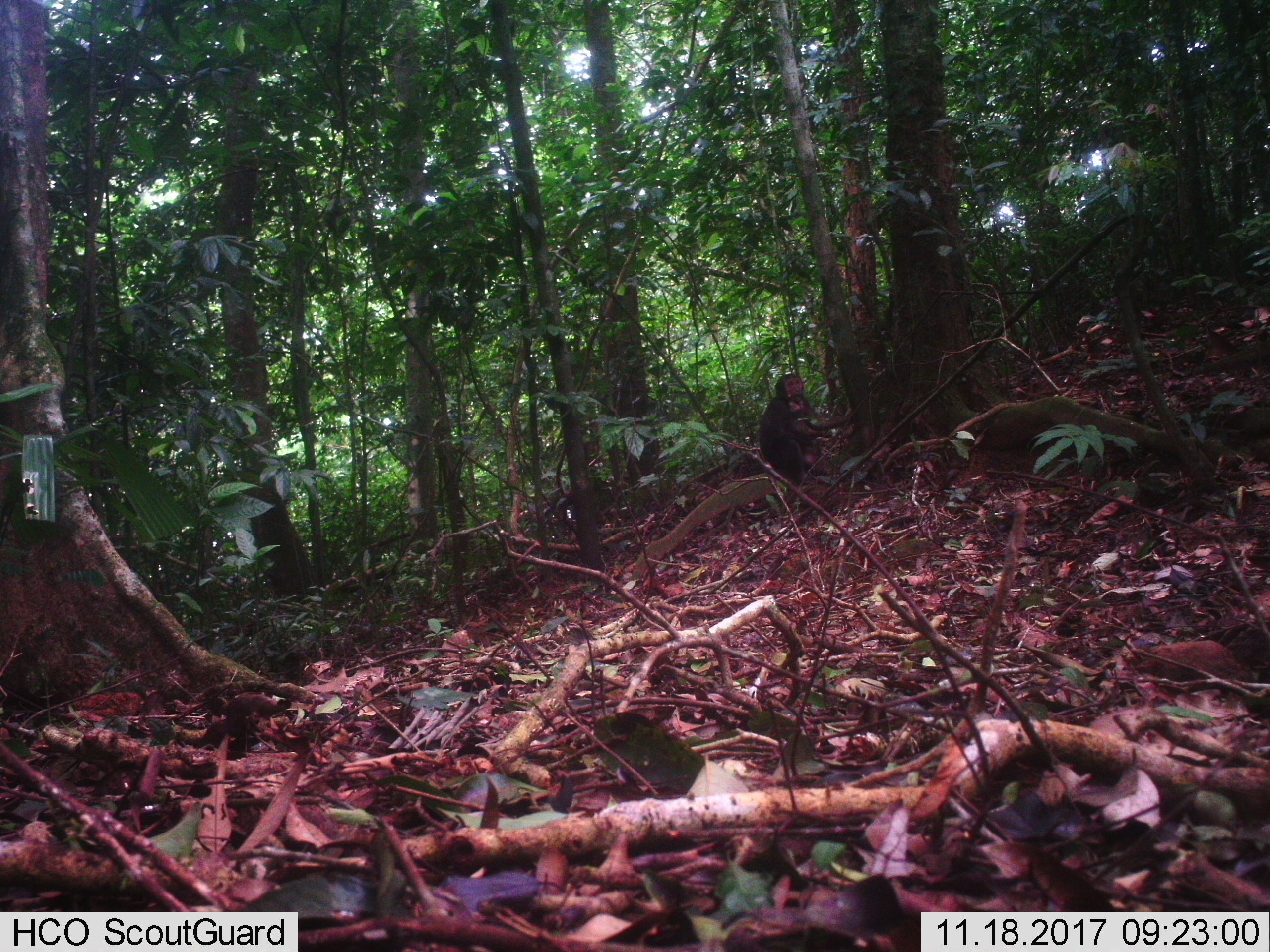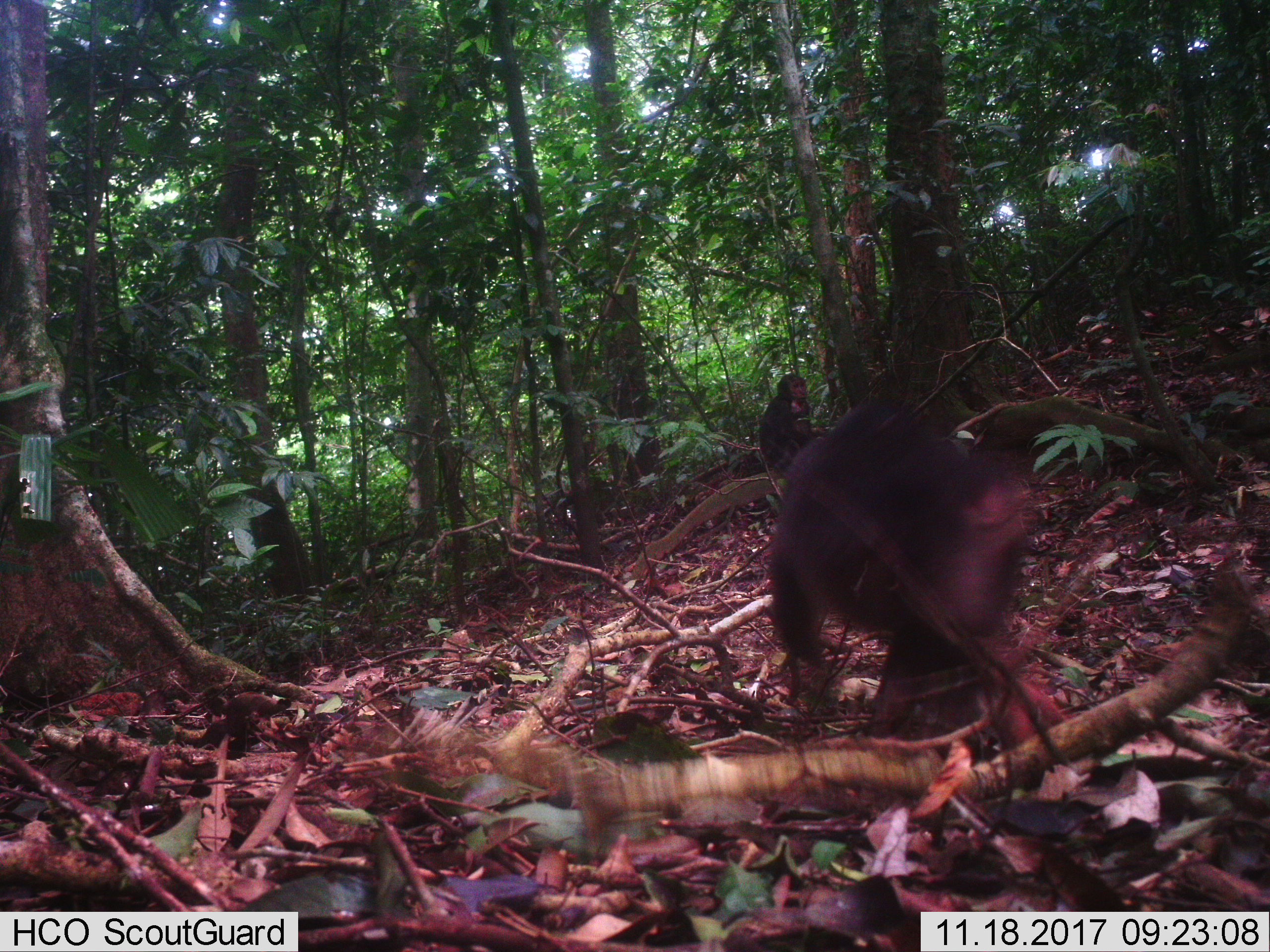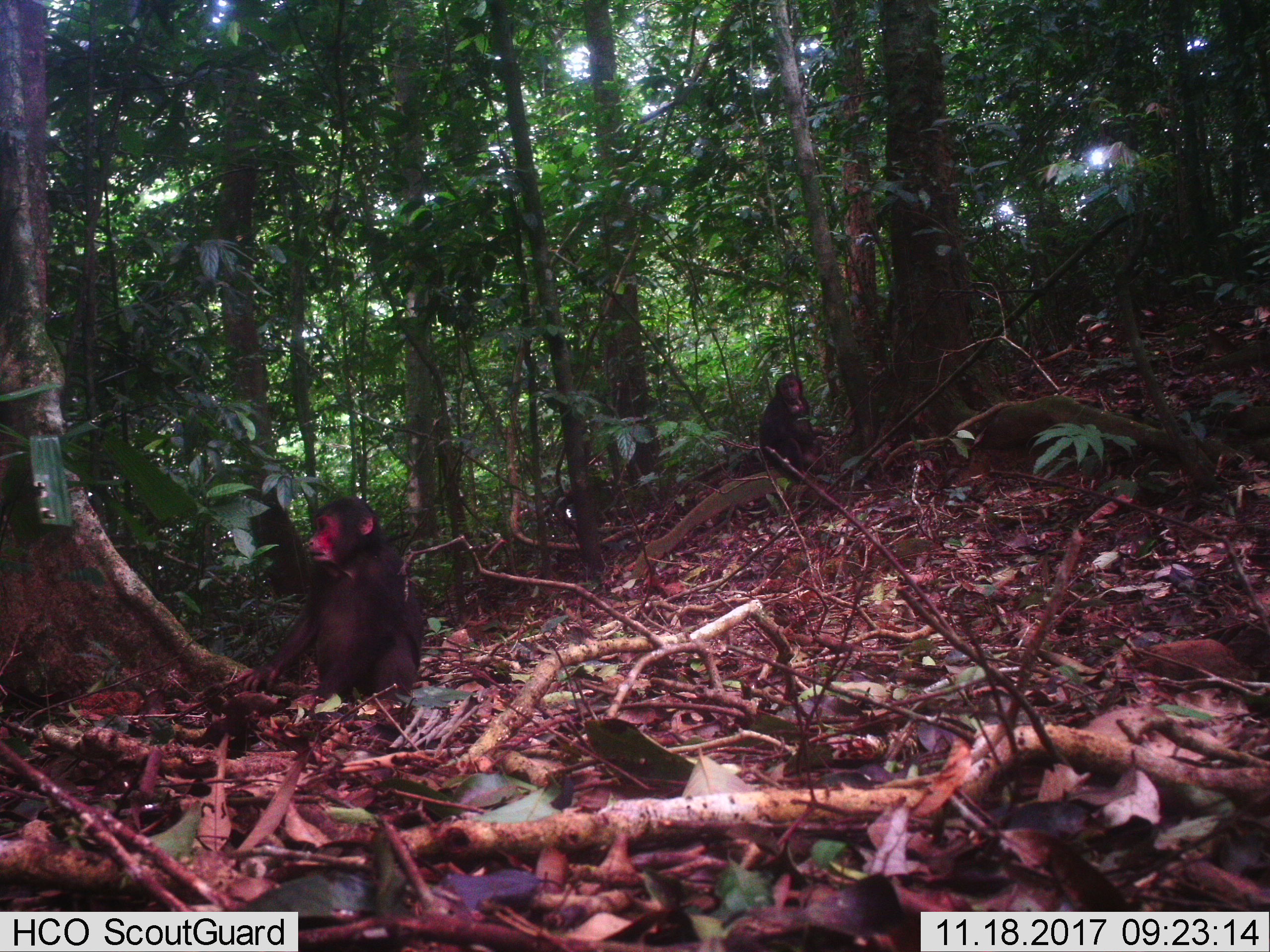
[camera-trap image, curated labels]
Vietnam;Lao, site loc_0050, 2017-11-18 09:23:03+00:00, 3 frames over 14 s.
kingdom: Animalia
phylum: Chordata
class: Mammalia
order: Primates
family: Cercopithecidae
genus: Macaca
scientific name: Macaca arctoides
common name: stump-tailed macaque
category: stump tailed macaque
Stump tailed macaque (stump-tailed macaque) (Macaca arctoides). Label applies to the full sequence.